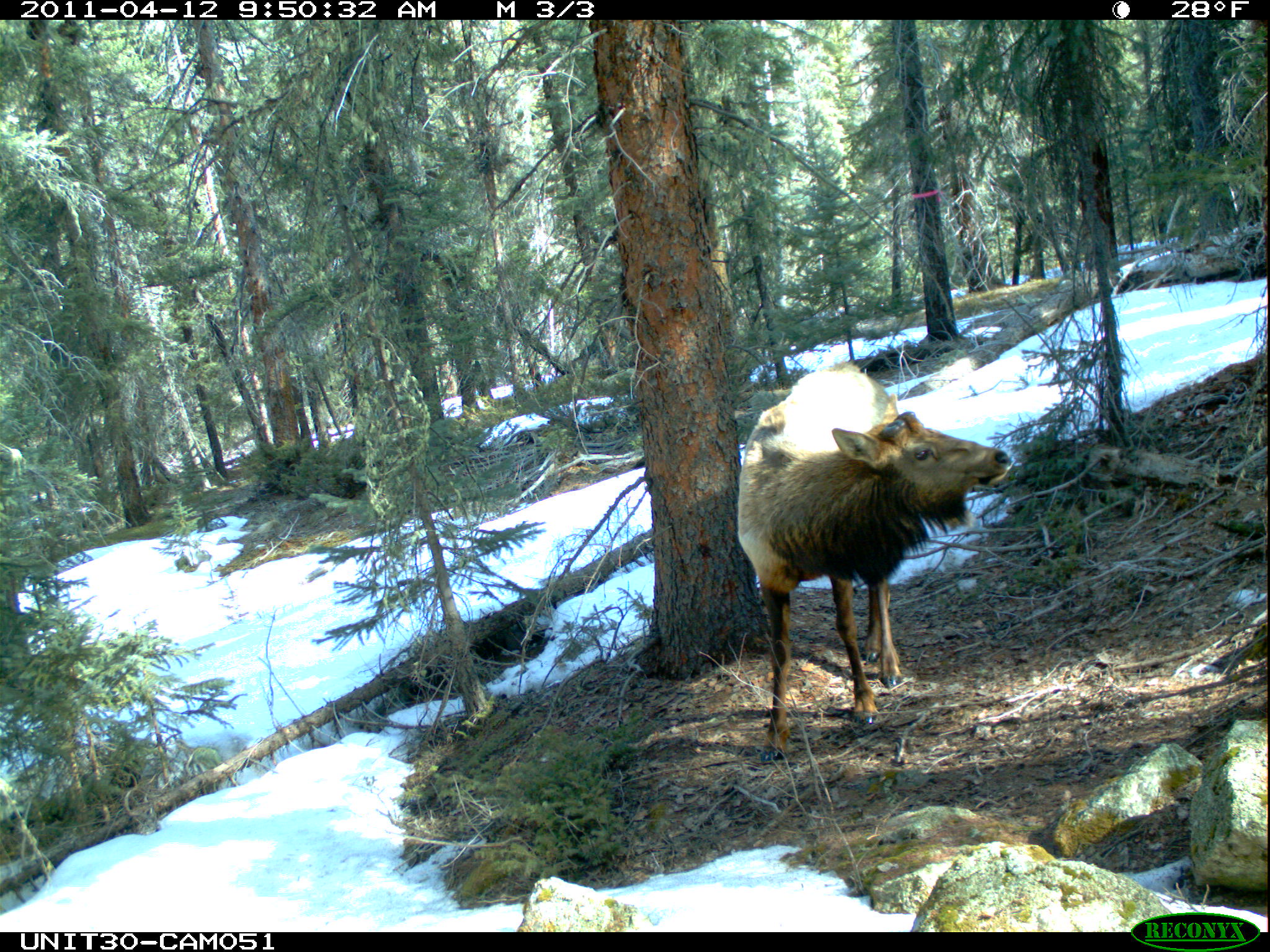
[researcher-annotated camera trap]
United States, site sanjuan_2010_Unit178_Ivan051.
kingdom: Animalia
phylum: Chordata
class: Mammalia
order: Artiodactyla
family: Cervidae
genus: Cervus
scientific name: Cervus elaphus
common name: red deer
Cervus elaphus (red deer).